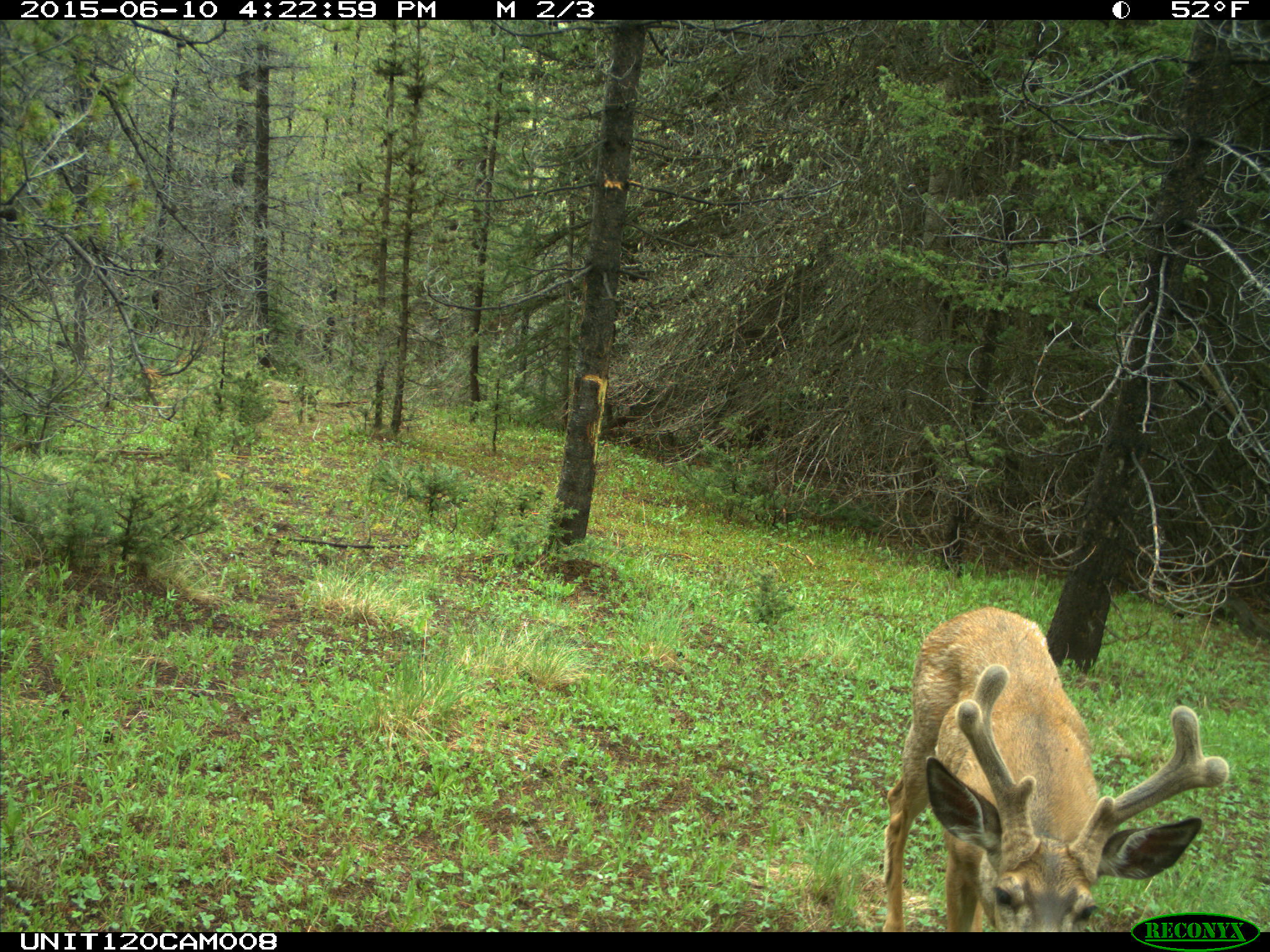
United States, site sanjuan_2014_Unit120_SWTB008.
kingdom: Animalia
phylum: Chordata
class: Mammalia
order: Artiodactyla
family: Cervidae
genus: Odocoileus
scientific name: Odocoileus hemionus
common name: mule deer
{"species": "Odocoileus hemionus (mule deer)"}